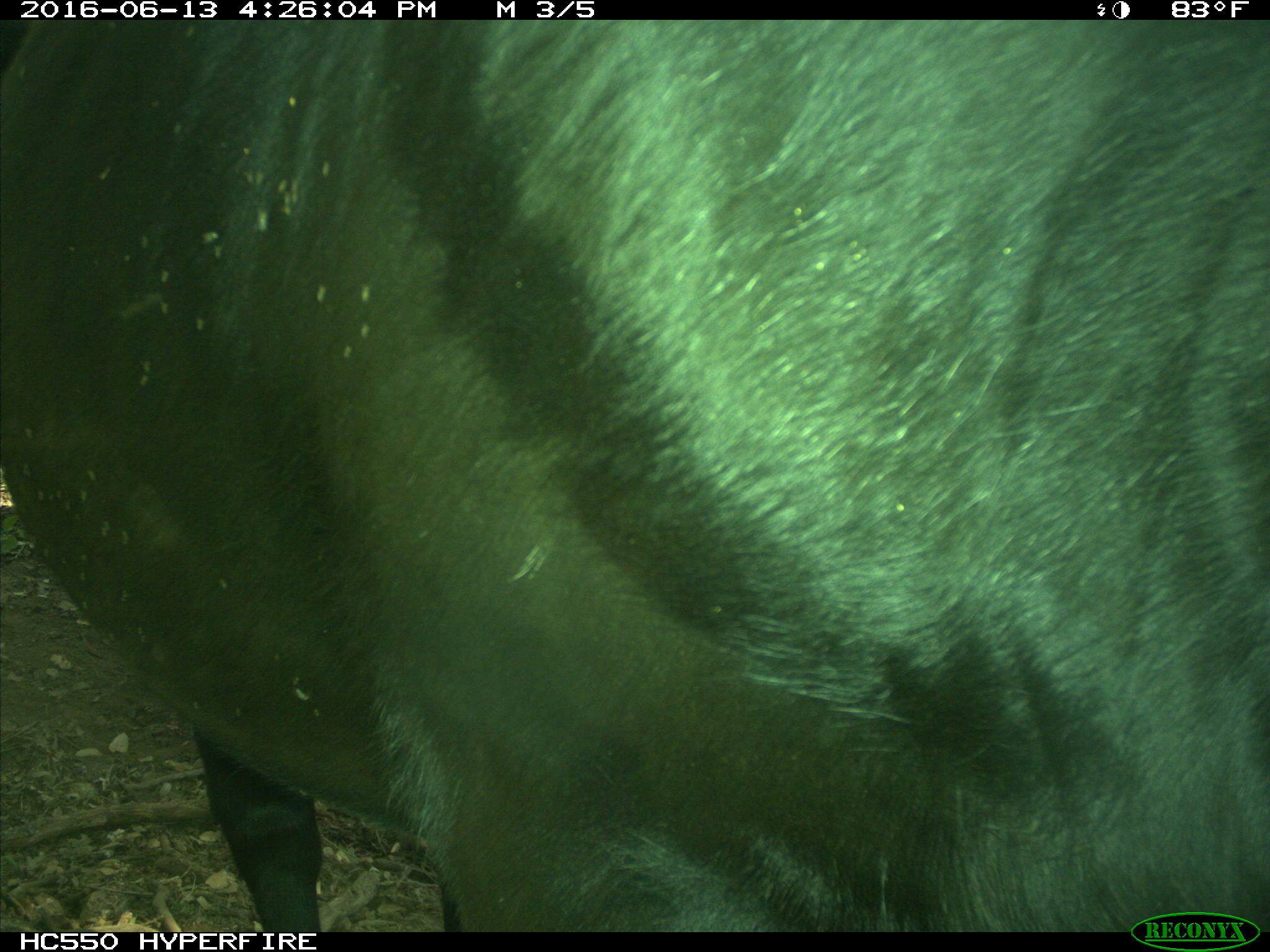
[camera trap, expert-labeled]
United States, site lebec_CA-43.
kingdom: Animalia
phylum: Chordata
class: Mammalia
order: Artiodactyla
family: Bovidae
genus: Bos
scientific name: Bos taurus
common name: domestic cow